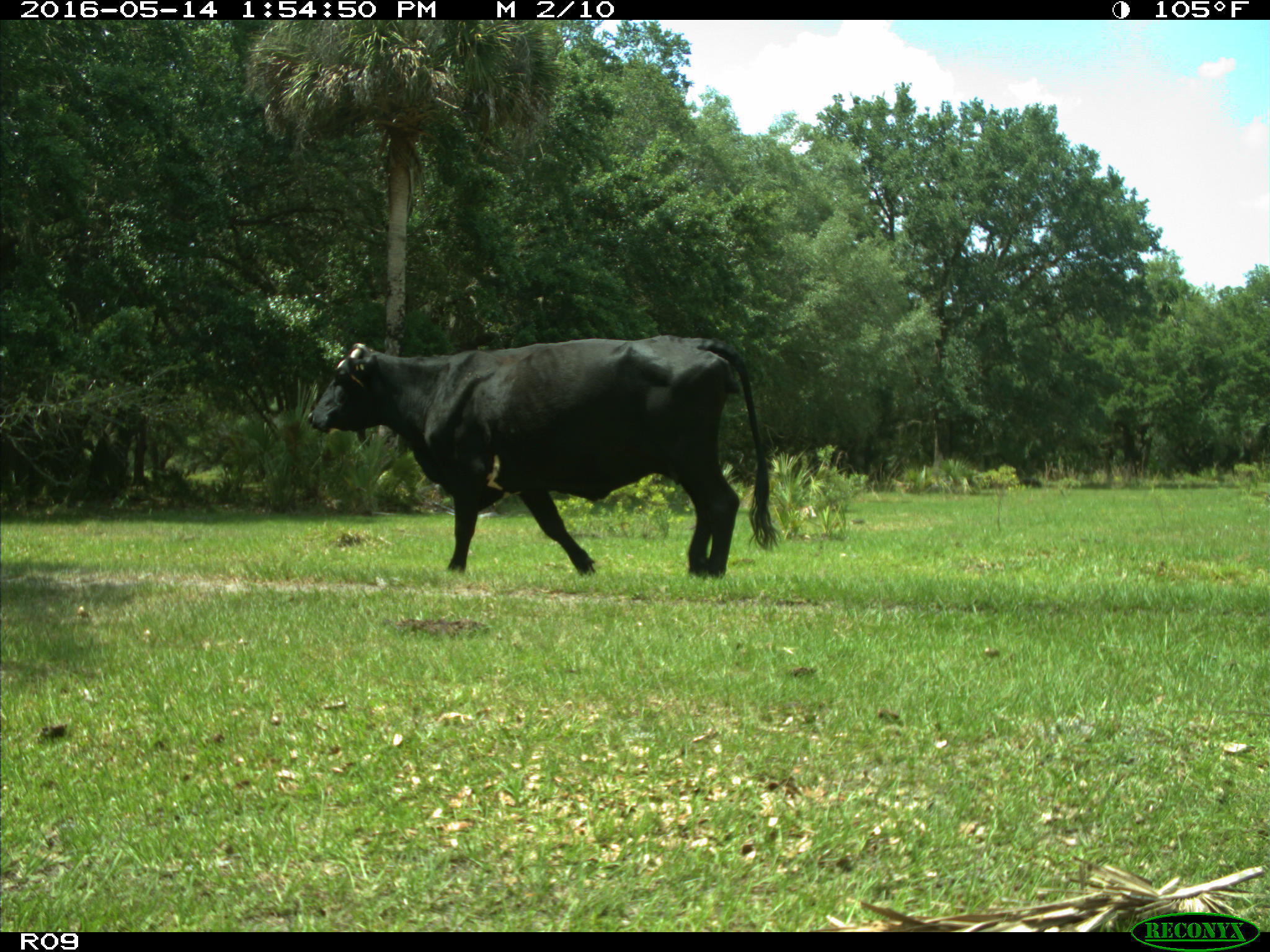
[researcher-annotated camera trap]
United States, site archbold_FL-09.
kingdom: Animalia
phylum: Chordata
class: Mammalia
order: Artiodactyla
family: Bovidae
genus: Bos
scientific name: Bos taurus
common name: domestic cow